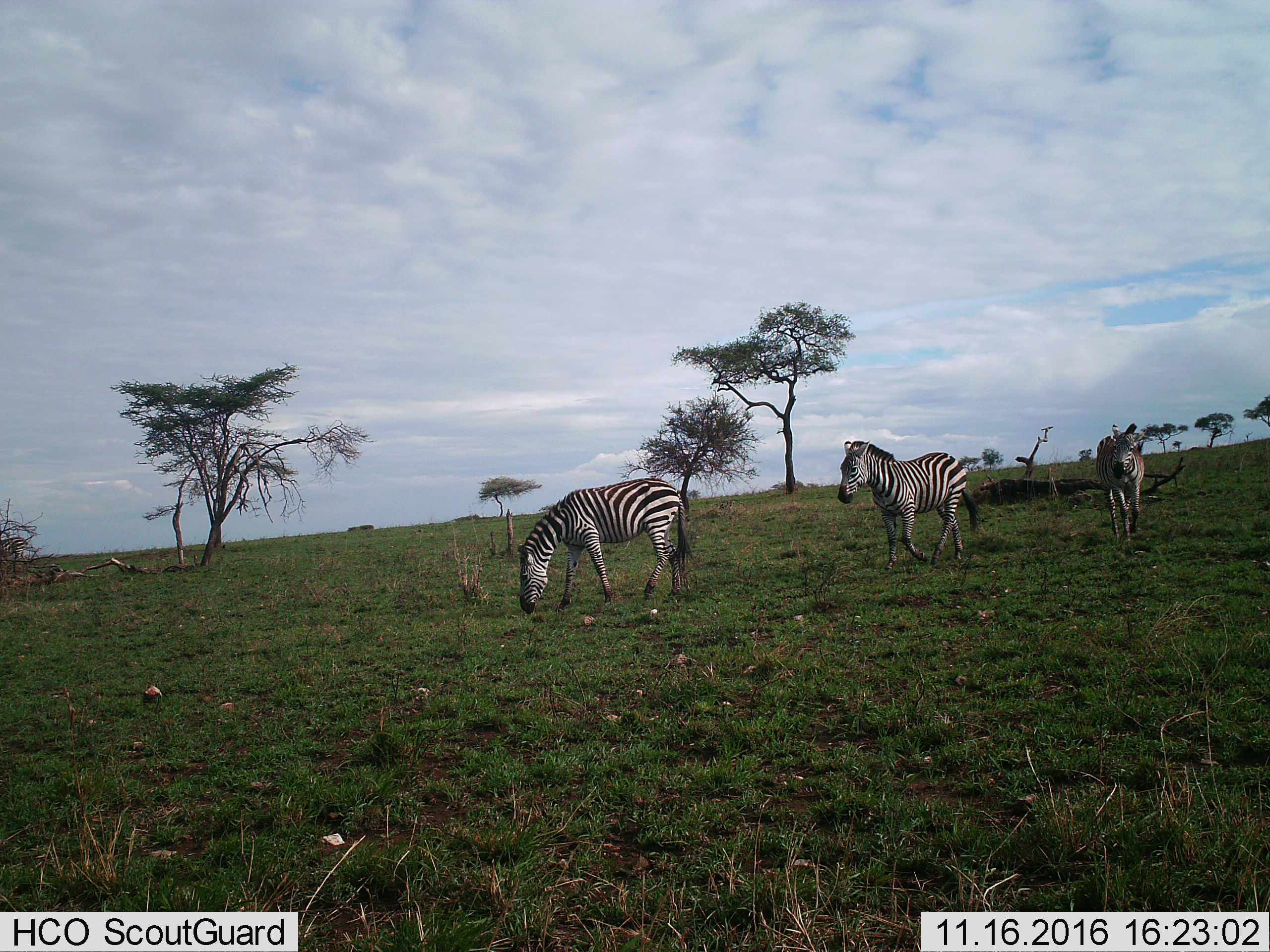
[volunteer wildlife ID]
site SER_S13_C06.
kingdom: Animalia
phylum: Chordata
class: Mammalia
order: Perissodactyla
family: Equidae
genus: Equus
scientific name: Equus quagga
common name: plains zebra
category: zebraplains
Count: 3.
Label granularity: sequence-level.